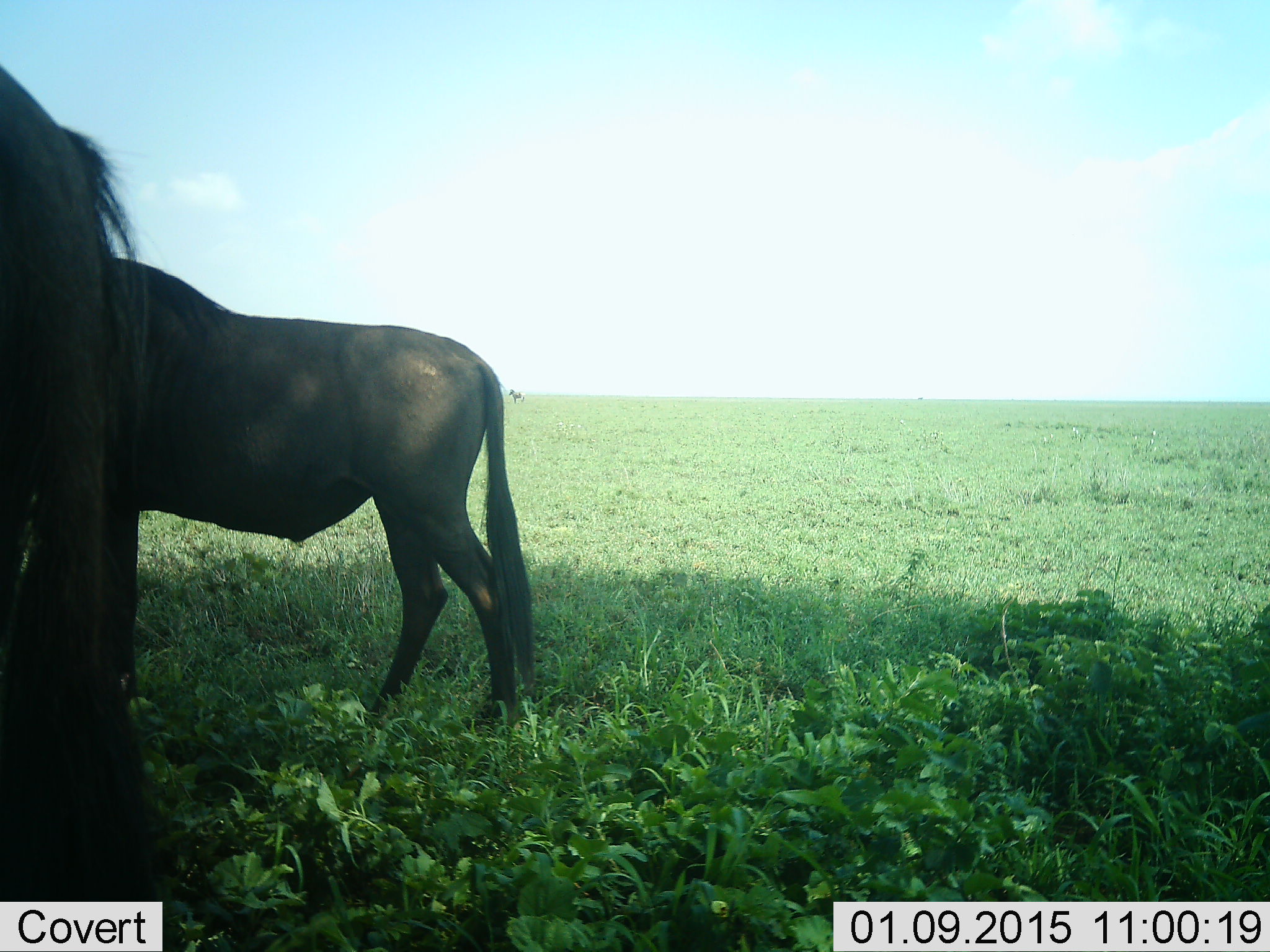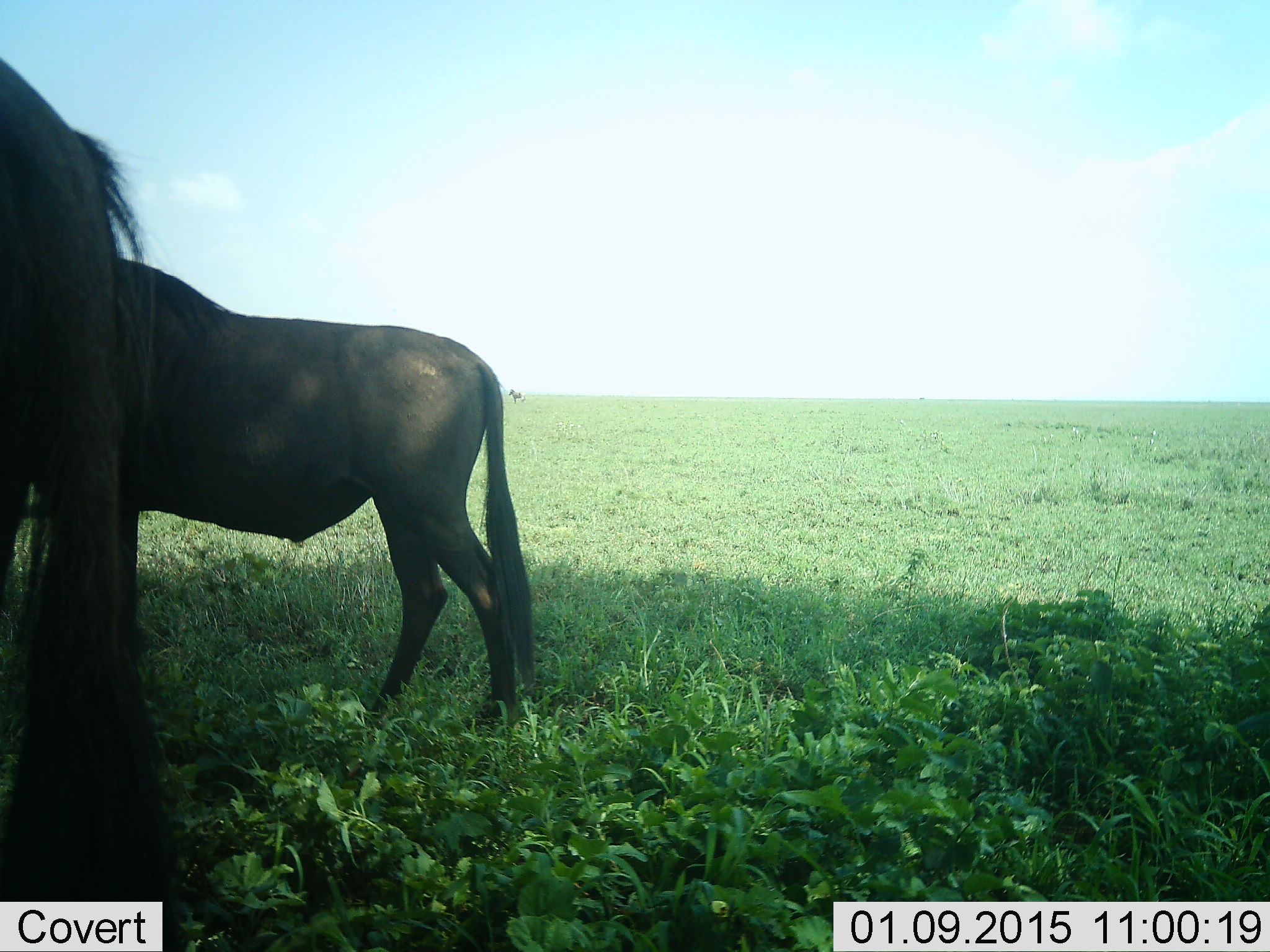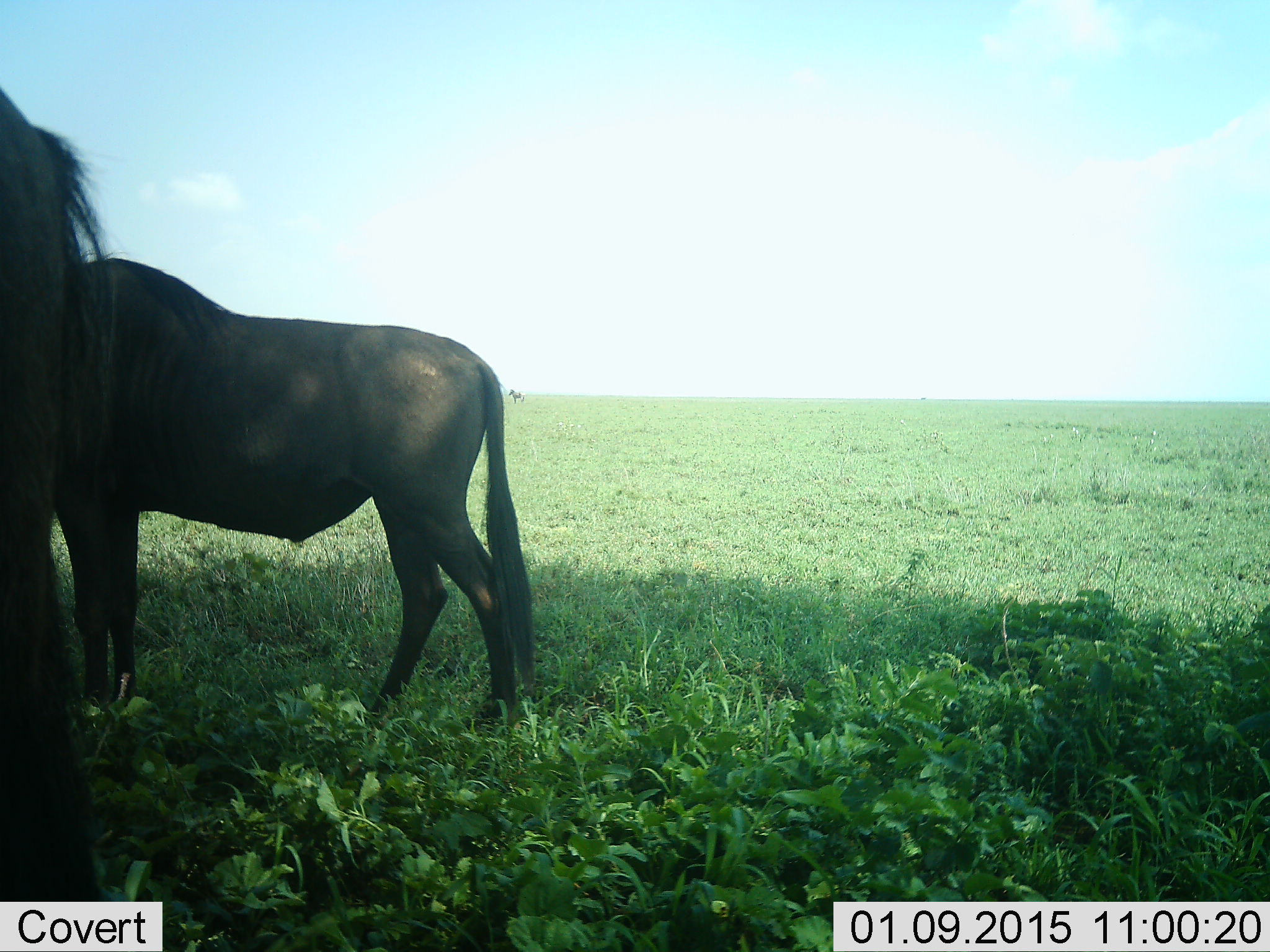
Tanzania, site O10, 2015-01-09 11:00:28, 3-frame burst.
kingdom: Animalia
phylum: Chordata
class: Mammalia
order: Artiodactyla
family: Bovidae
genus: Connochaetes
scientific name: Connochaetes taurinus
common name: blue wildebeest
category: wildebeest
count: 2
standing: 100%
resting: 0%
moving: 0%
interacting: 0%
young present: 0%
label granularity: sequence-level